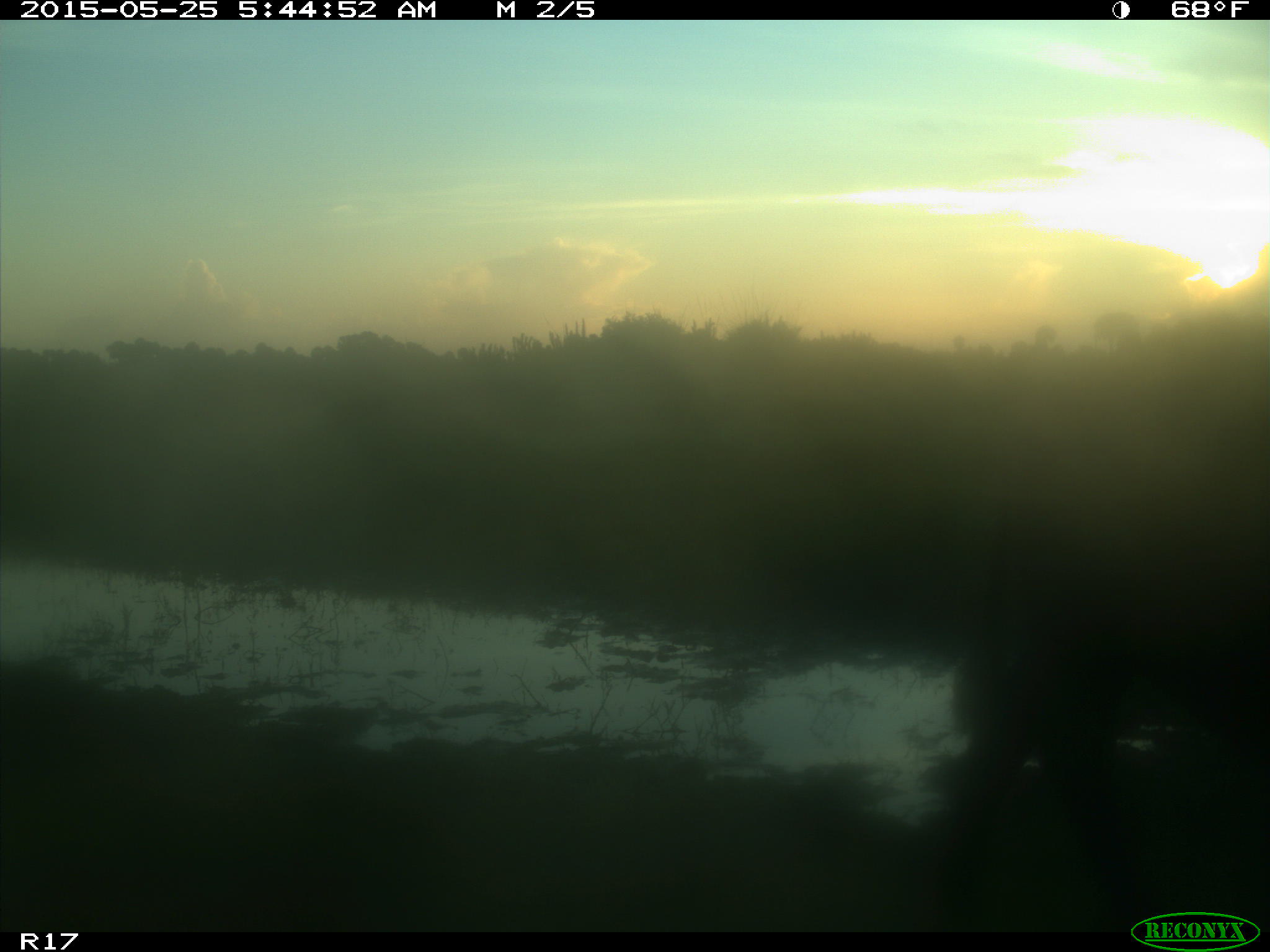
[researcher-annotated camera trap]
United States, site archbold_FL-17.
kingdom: Animalia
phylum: Chordata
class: Mammalia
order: Artiodactyla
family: Bovidae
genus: Bos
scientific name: Bos taurus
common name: domestic cow